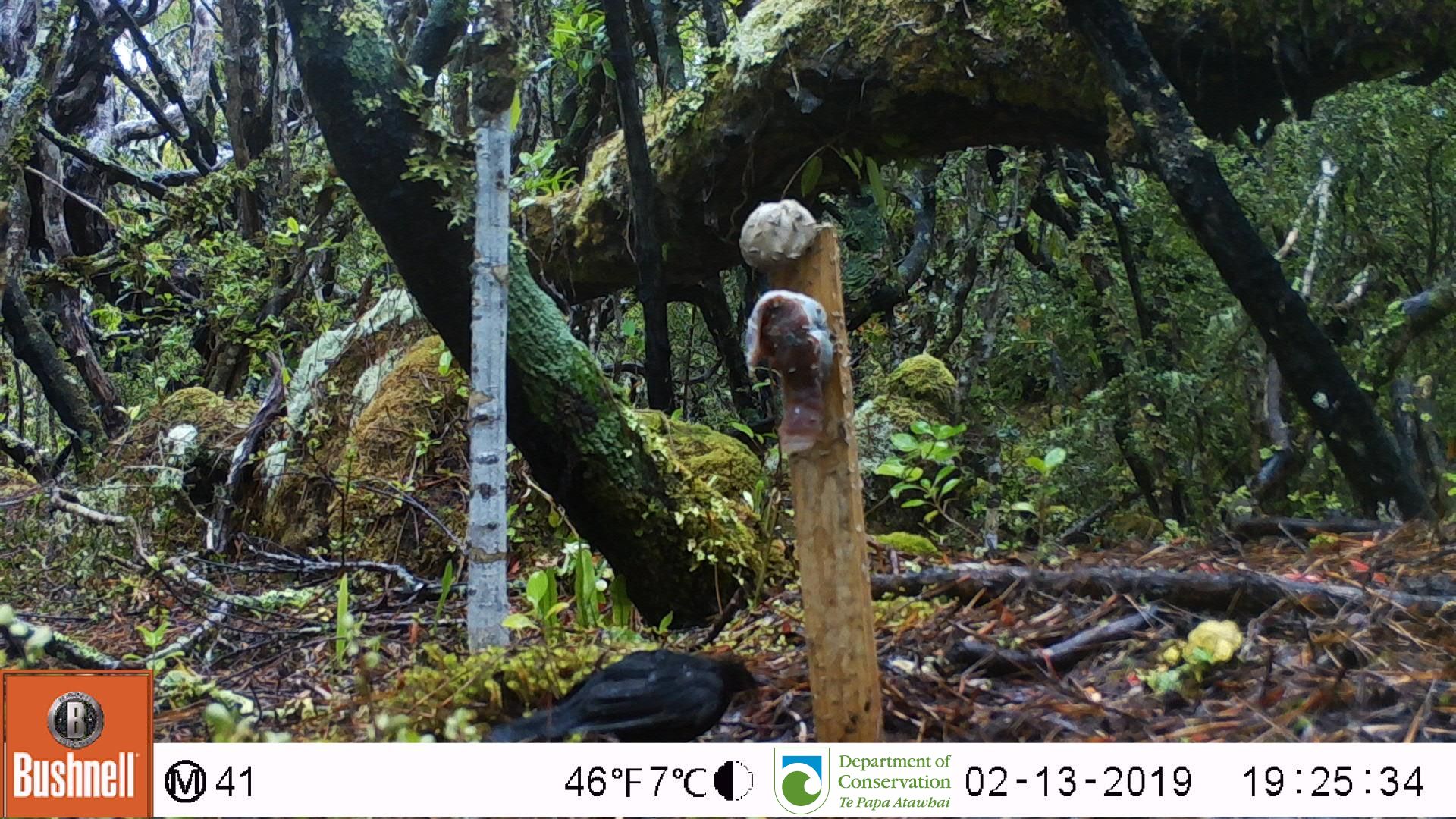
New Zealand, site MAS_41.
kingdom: Animalia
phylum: Chordata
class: Aves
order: Passeriformes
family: Turdidae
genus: Turdus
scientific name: Turdus merula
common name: eurasian blackbird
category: blackbird